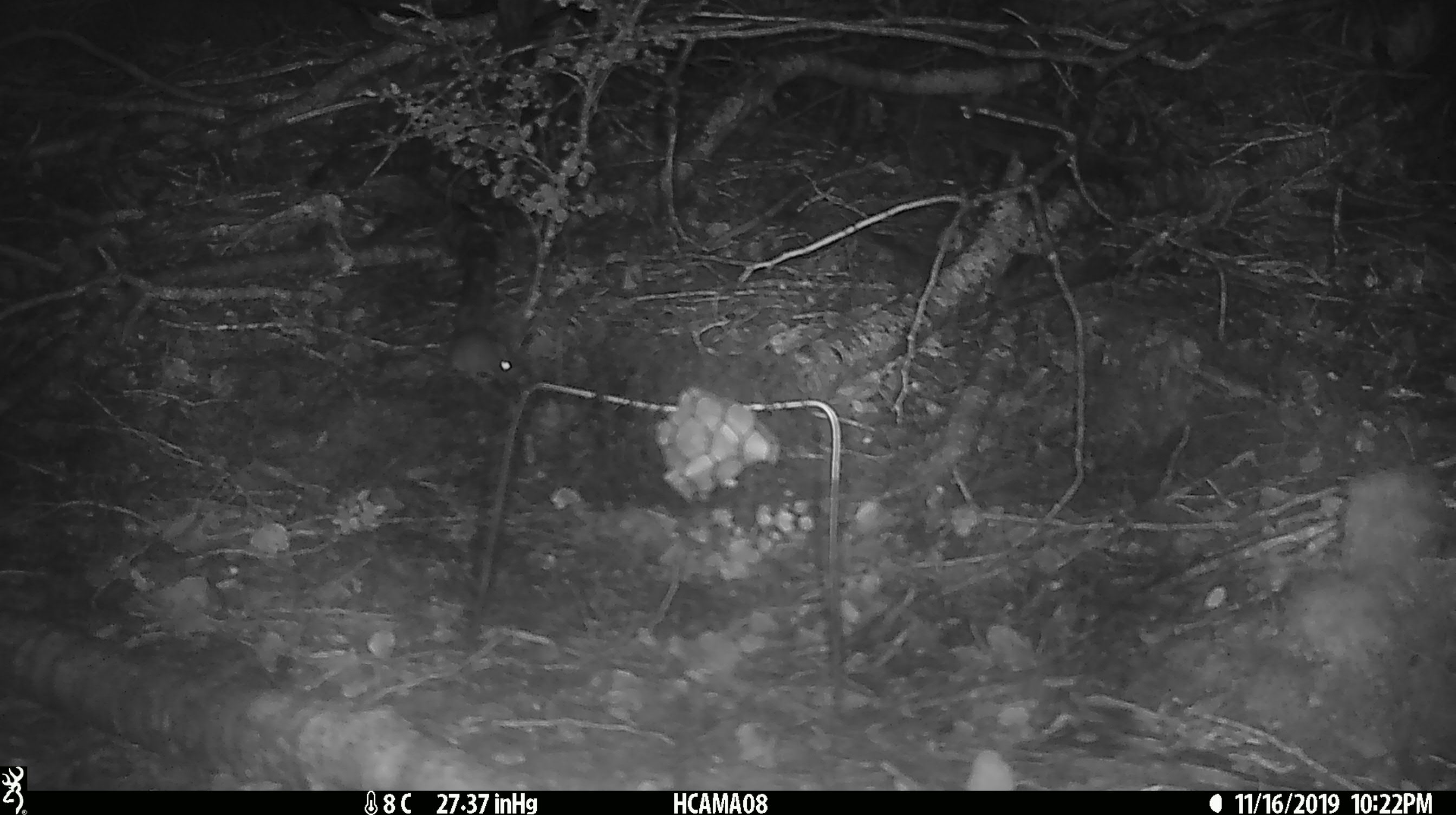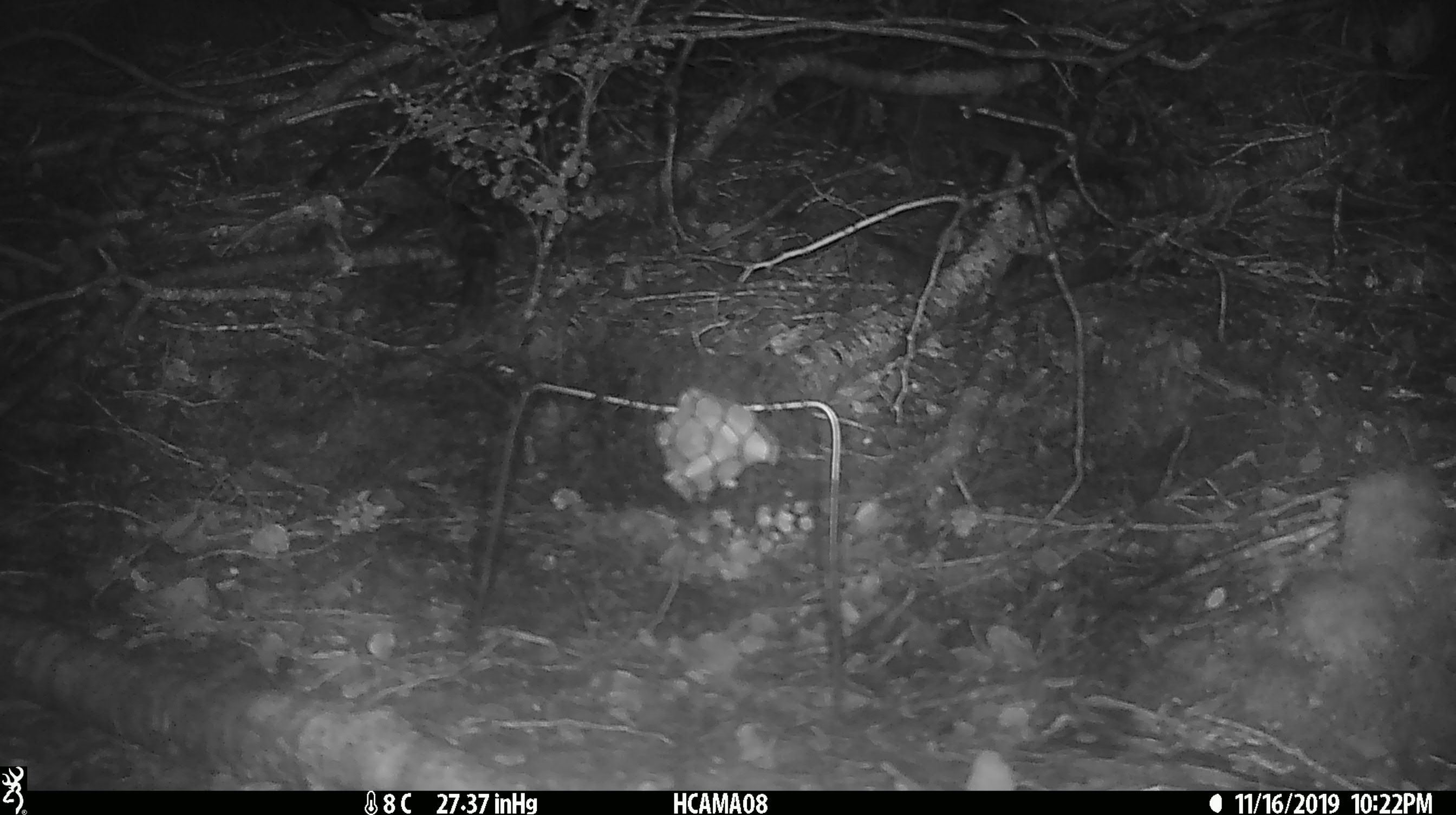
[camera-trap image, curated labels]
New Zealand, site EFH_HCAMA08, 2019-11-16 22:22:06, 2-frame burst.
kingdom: Animalia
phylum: Chordata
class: Mammalia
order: Rodentia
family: Muridae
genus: Mus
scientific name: Mus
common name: mouse